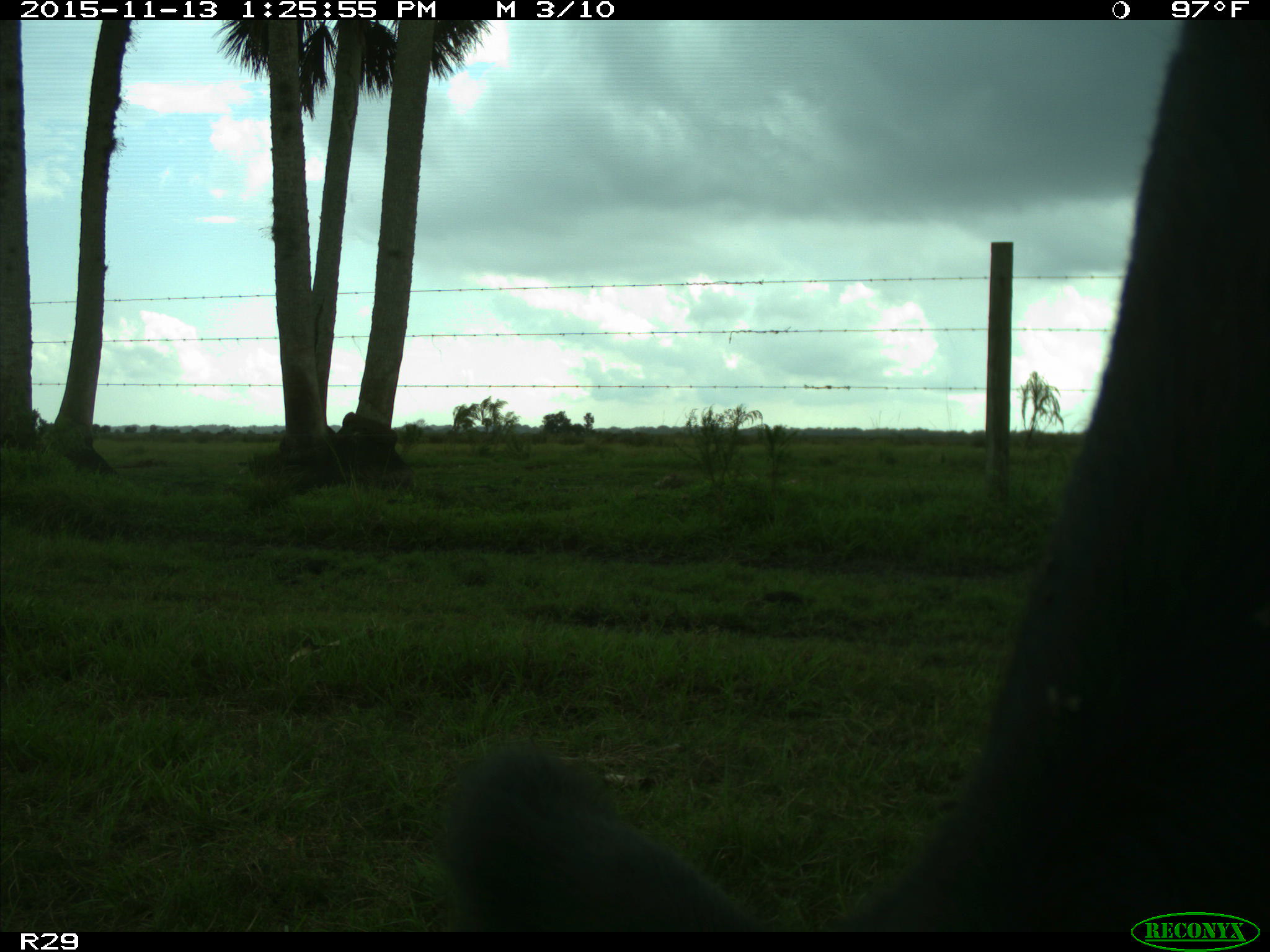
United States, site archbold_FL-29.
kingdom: Animalia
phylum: Chordata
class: Mammalia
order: Artiodactyla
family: Bovidae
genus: Bos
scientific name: Bos taurus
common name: domestic cow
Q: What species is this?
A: Bos taurus (domestic cow).